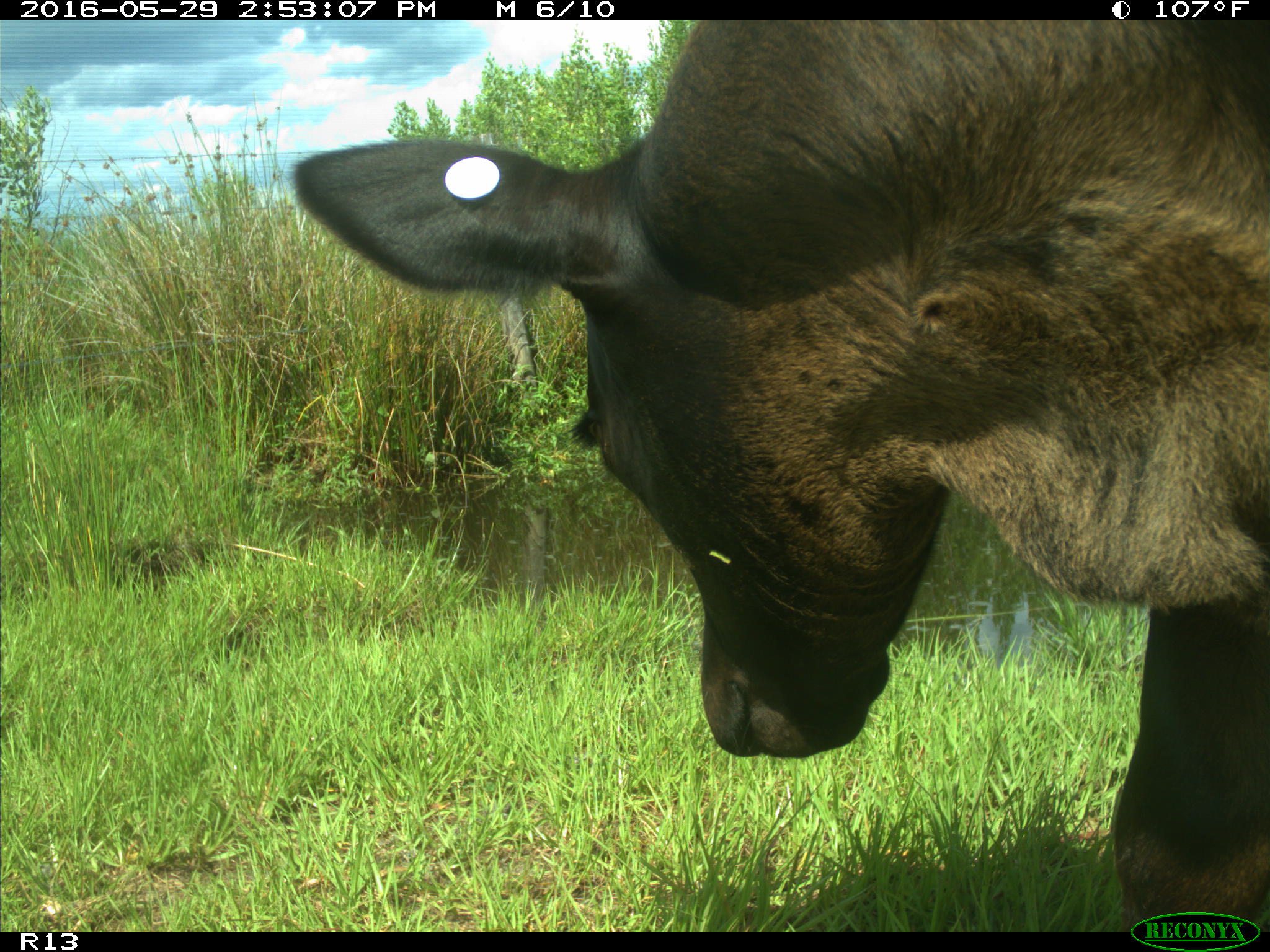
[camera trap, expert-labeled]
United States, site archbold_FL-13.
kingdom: Animalia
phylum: Chordata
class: Mammalia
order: Artiodactyla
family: Bovidae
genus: Bos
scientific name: Bos taurus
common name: domestic cow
Bos taurus (domestic cow).